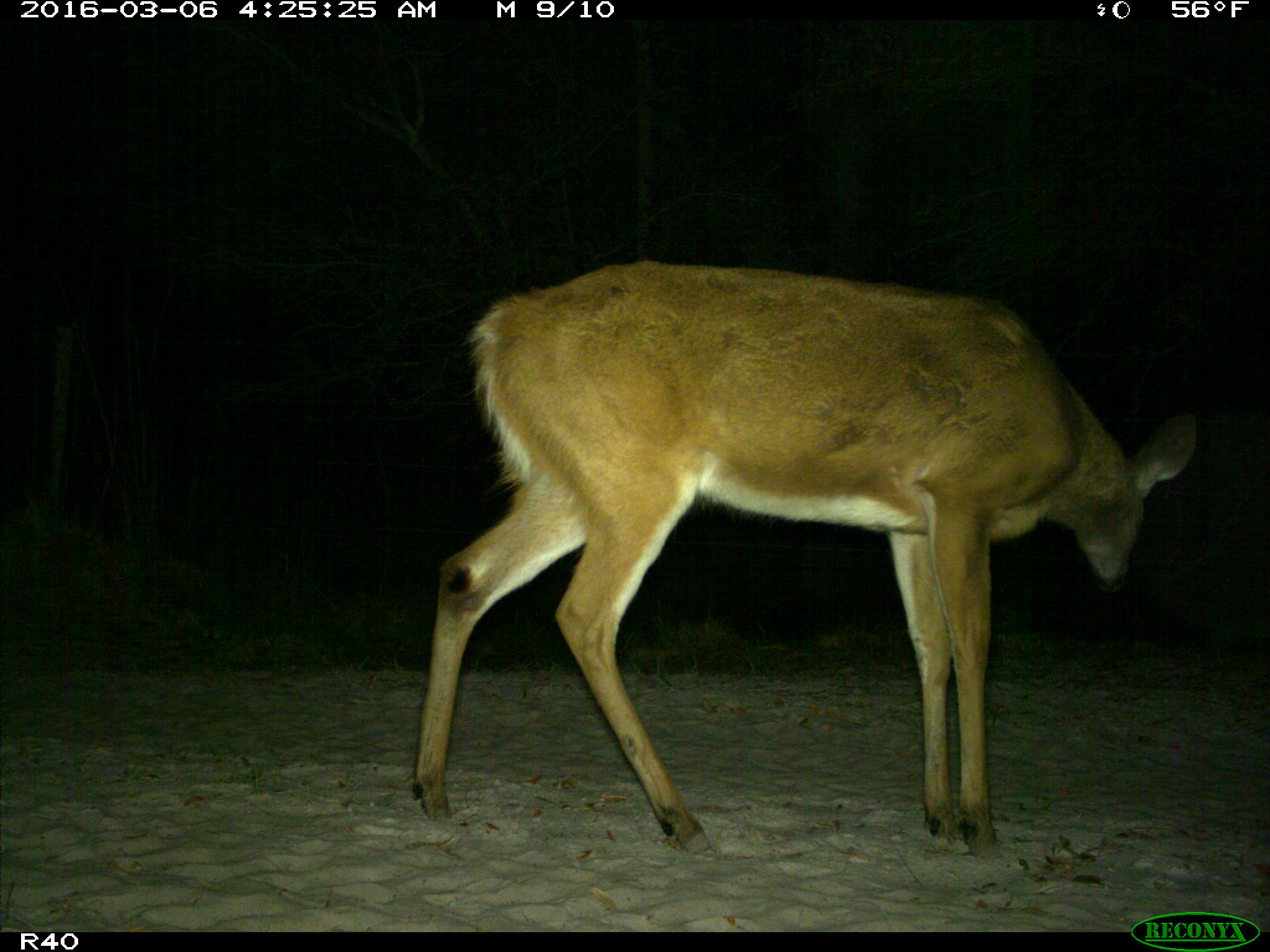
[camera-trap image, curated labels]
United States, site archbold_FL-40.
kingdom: Animalia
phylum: Chordata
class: Mammalia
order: Artiodactyla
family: Cervidae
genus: Odocoileus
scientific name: Odocoileus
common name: deer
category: unidentified deer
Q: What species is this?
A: Unidentified deer (deer) (Odocoileus).